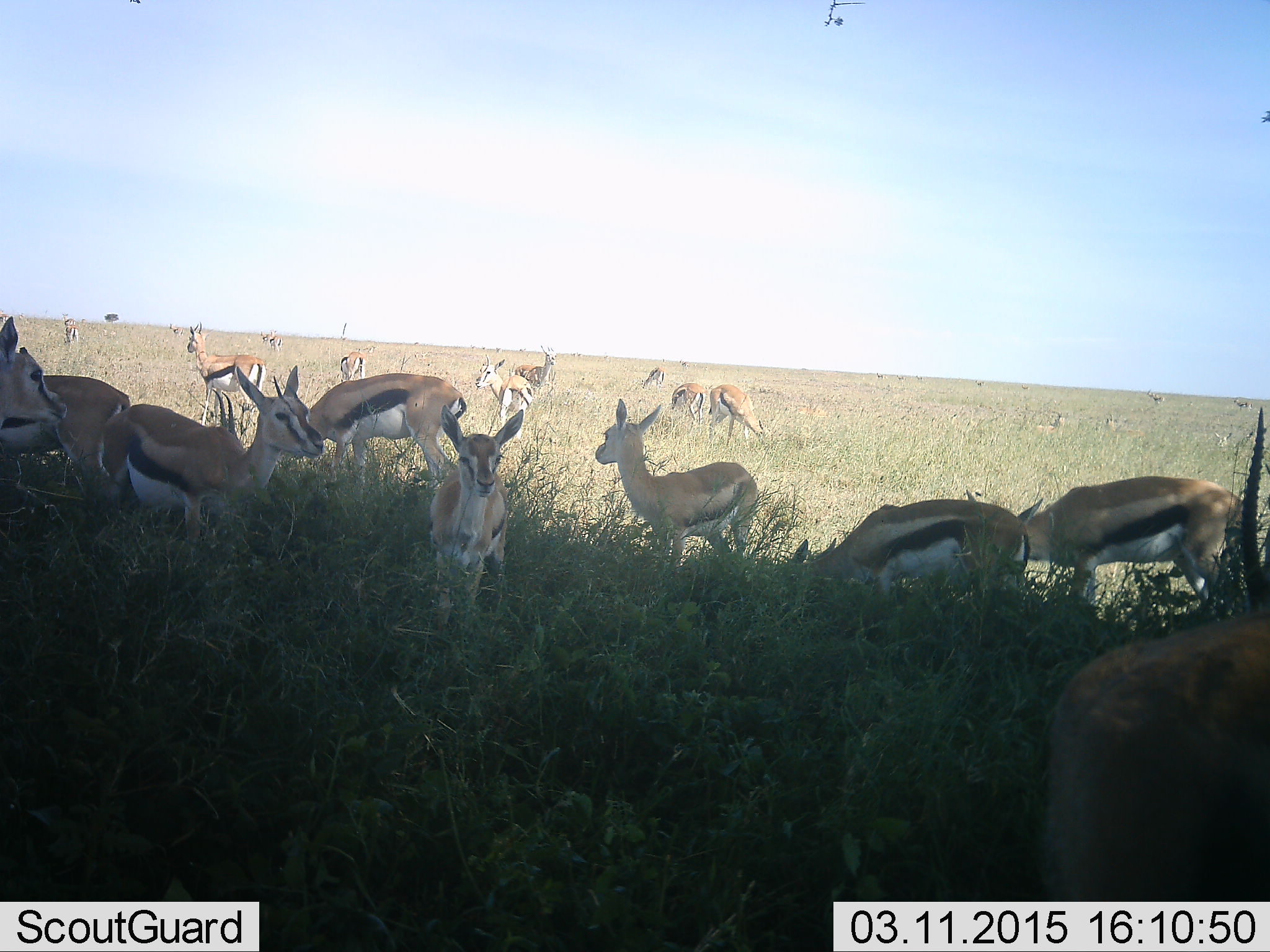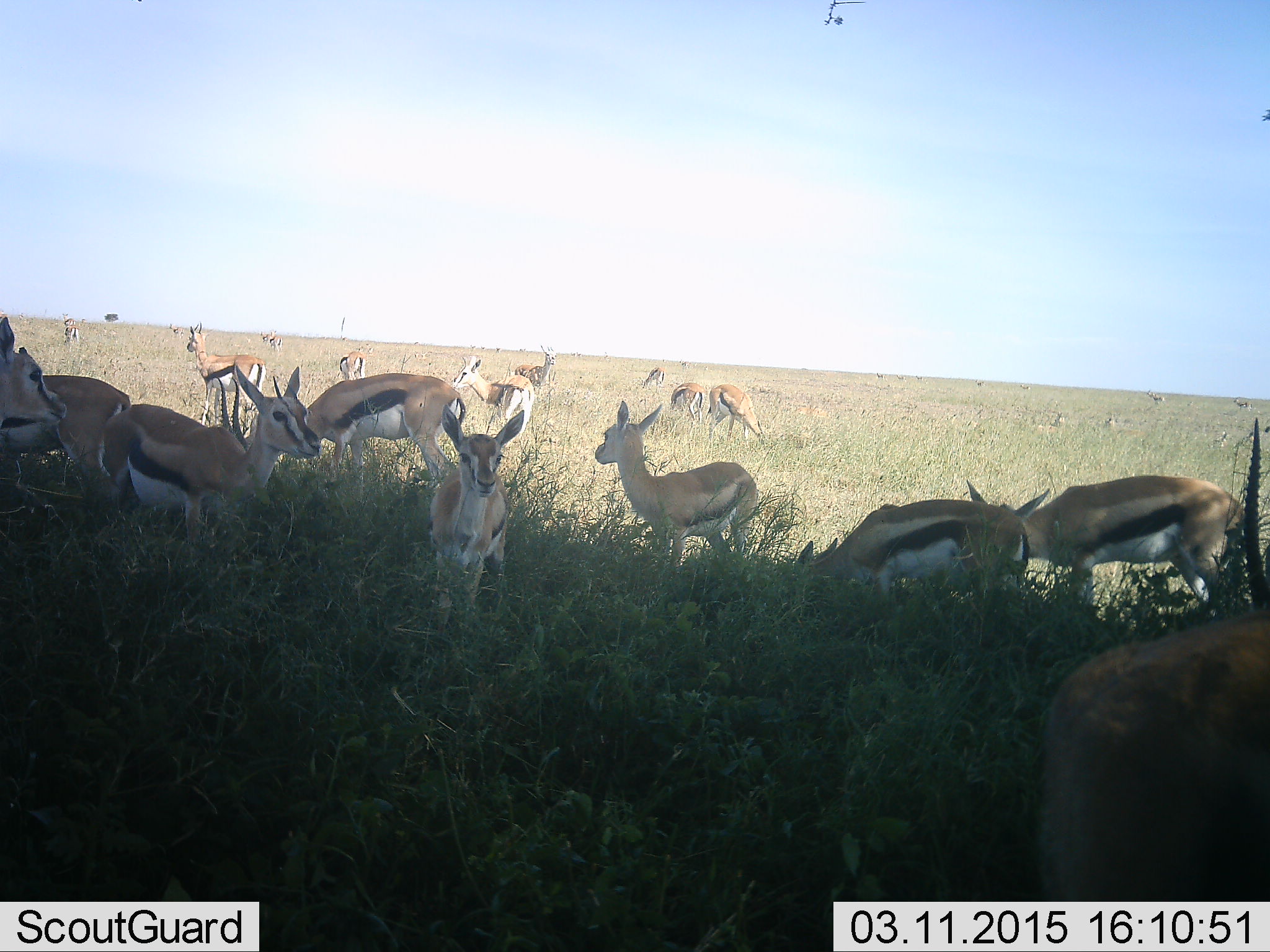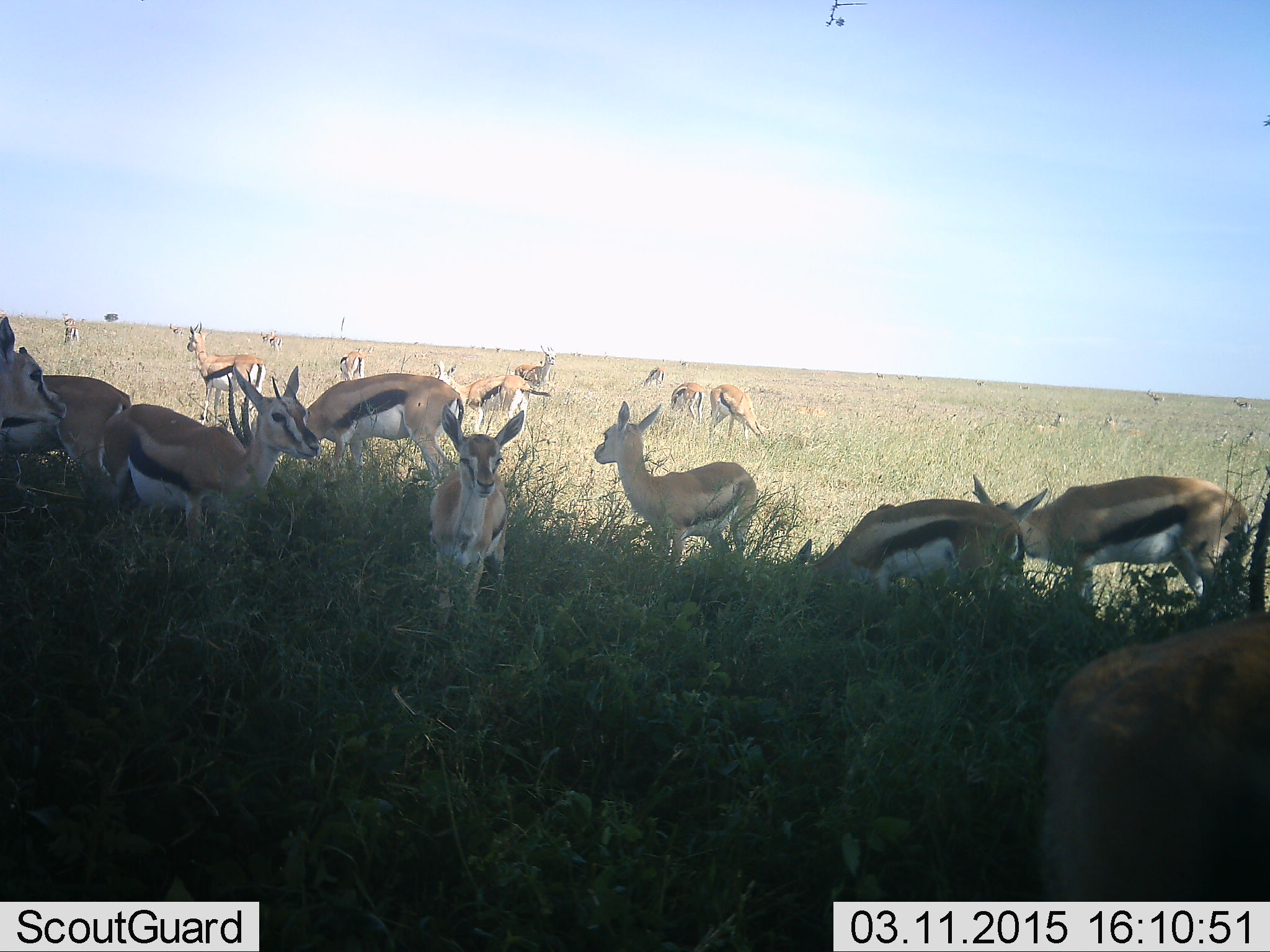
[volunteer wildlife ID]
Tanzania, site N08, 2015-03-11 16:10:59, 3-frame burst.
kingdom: Animalia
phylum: Chordata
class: Mammalia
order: Artiodactyla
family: Bovidae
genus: Eudorcas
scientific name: Eudorcas thomsonii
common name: thomson's gazelle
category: gazellethomsons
Gazellethomsons (thomson's gazelle) (Eudorcas thomsonii), count 11-50. Behavior (volunteer vote fractions): standing 100%, resting 10%, moving 30%, interacting 0%. Young present (vote fraction): 30%. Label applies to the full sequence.